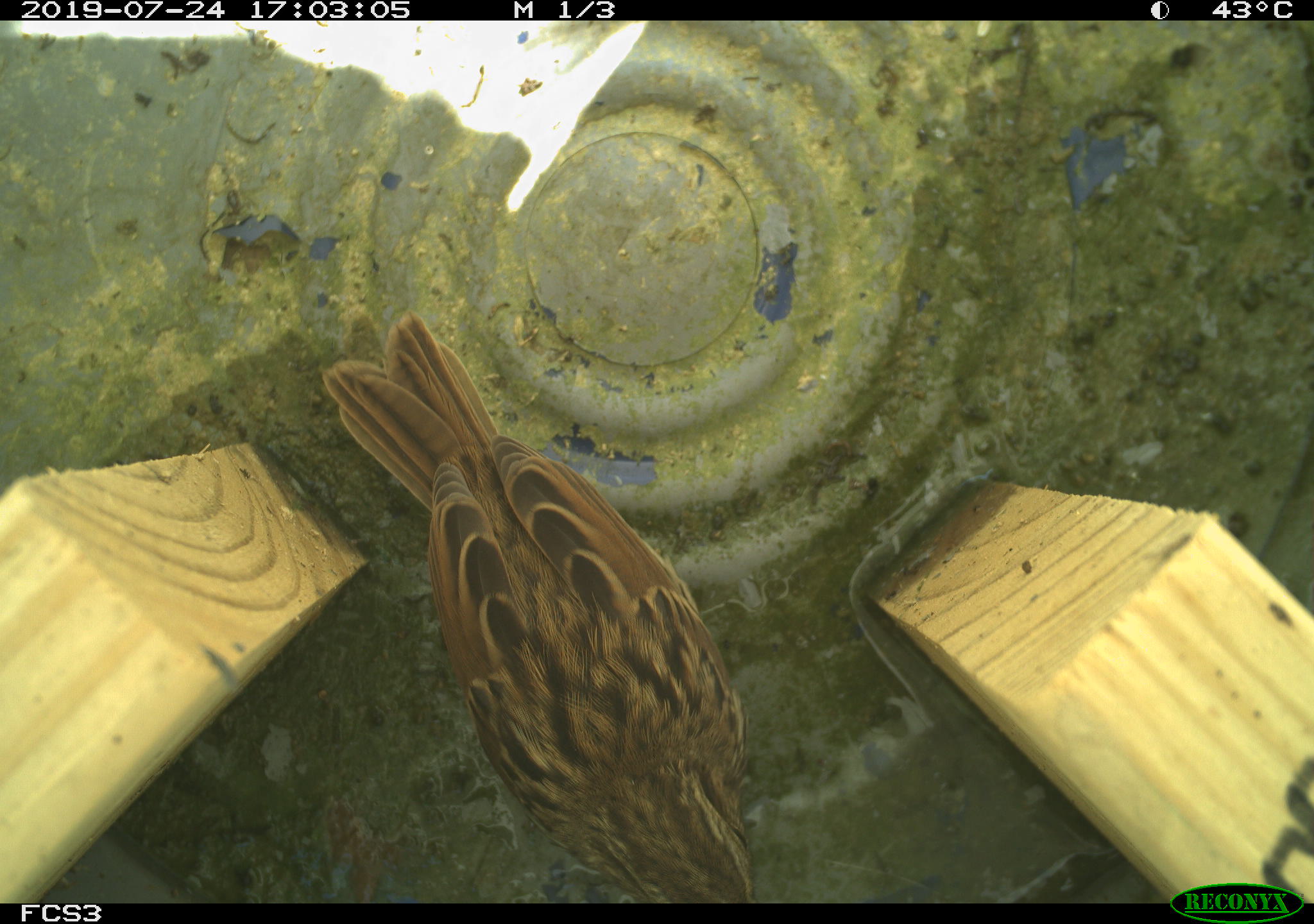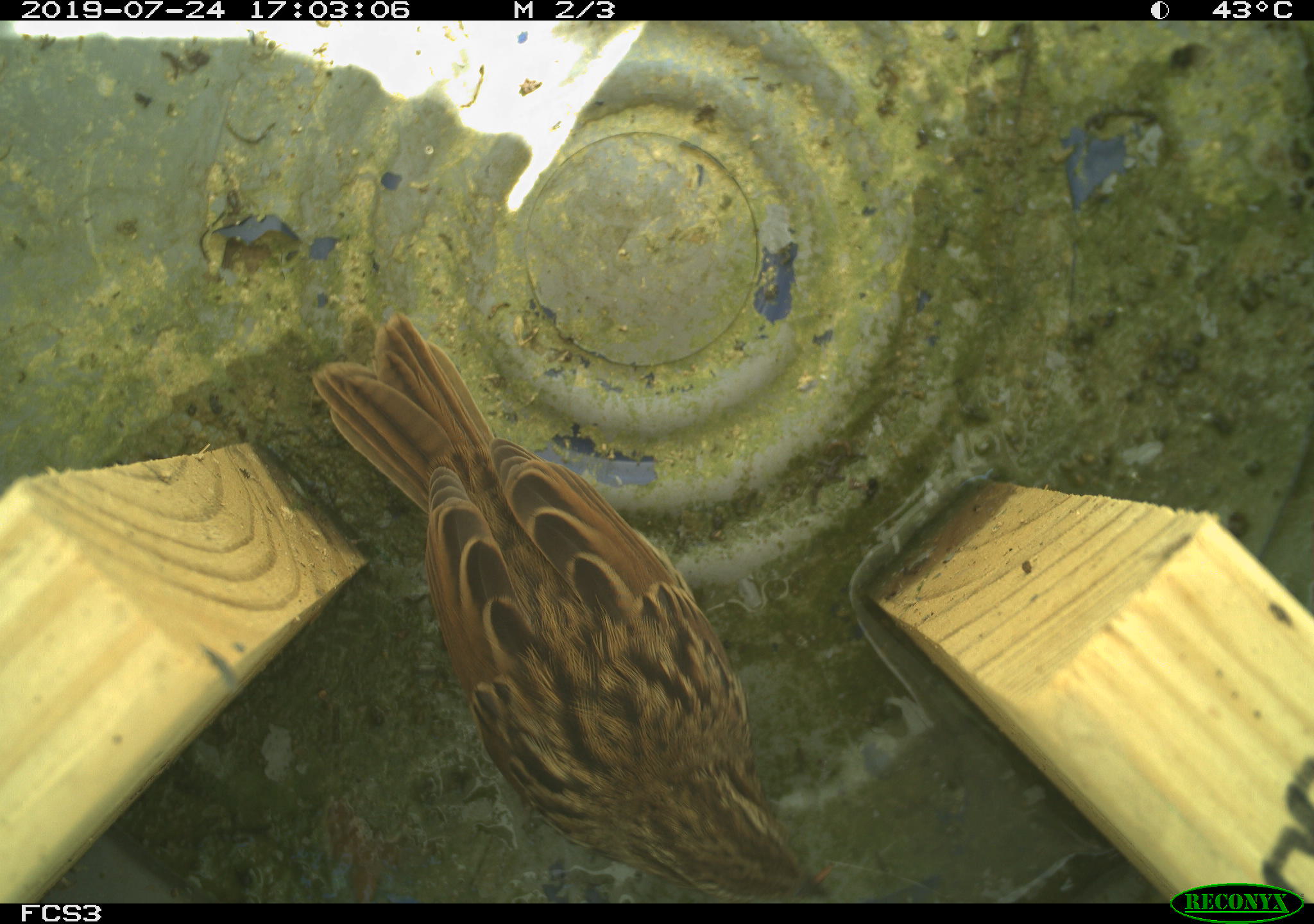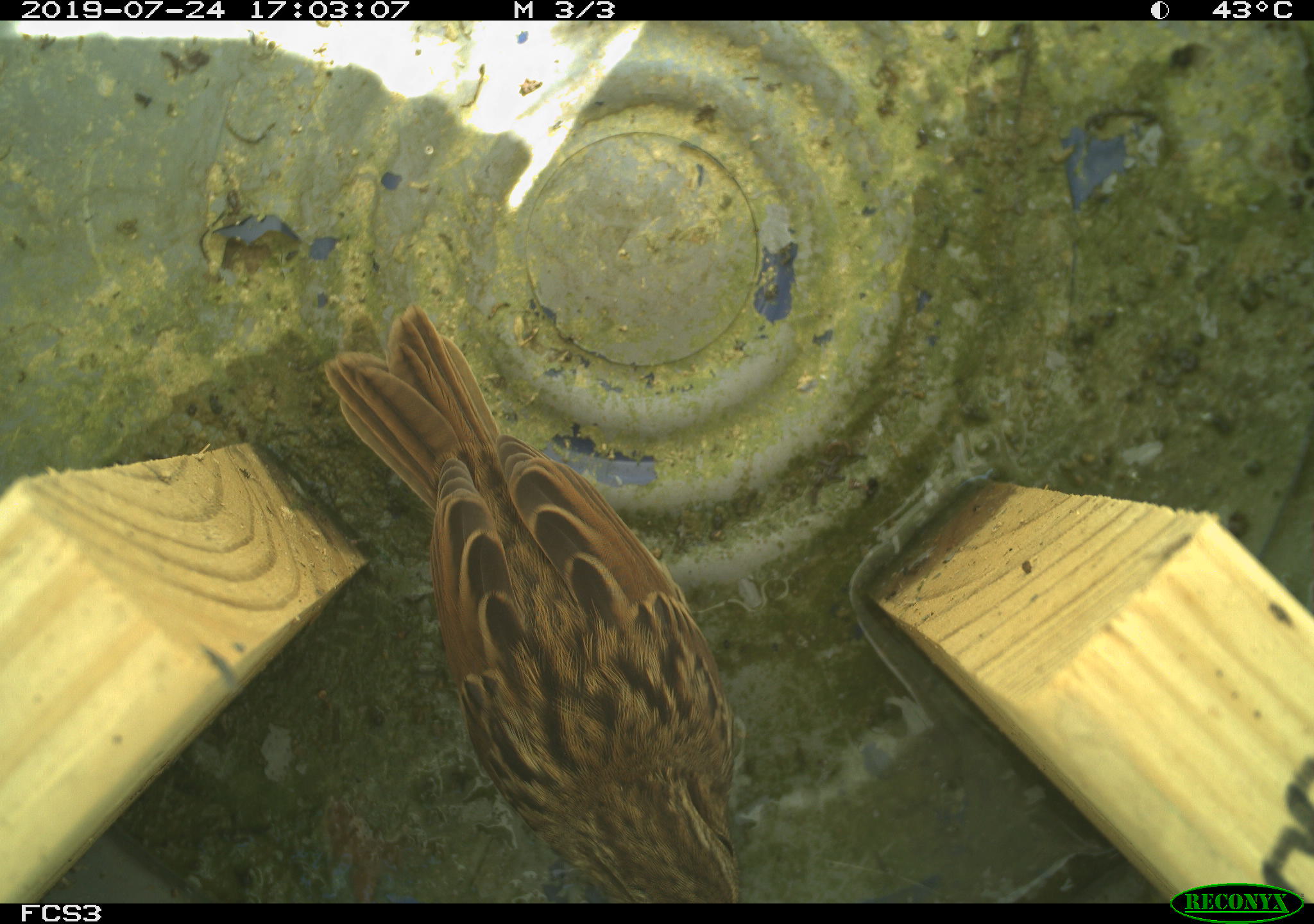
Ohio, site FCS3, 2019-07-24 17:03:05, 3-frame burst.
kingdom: Animalia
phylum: Chordata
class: Aves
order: Passeriformes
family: Passerellidae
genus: Melospiza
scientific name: Melospiza melodia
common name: song sparrow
Song sparrow (Melospiza melodia).